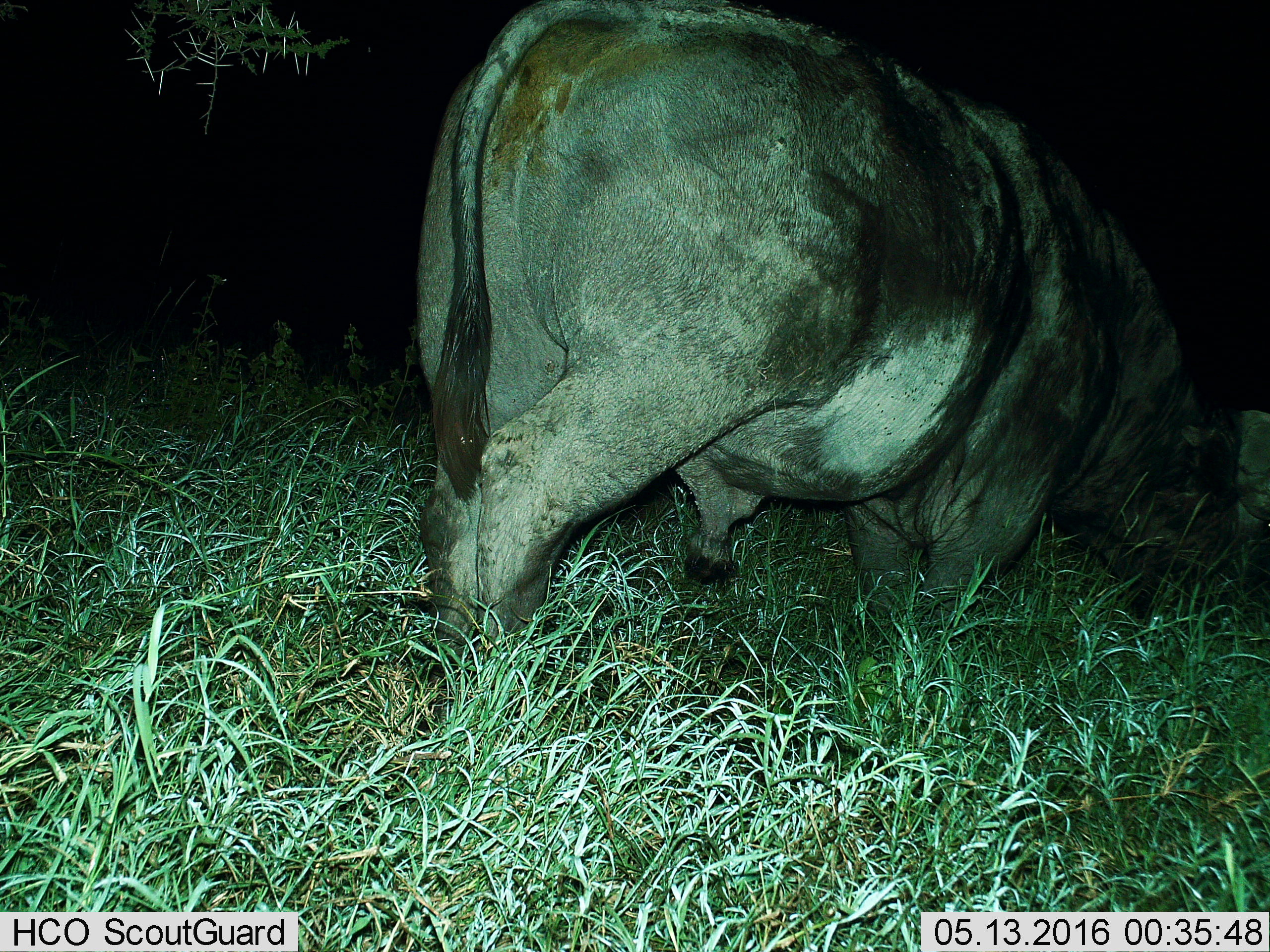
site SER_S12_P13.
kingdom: Animalia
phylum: Chordata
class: Mammalia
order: Artiodactyla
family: Bovidae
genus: Syncerus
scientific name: Syncerus caffer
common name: african buffalo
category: buffalo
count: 1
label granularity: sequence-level